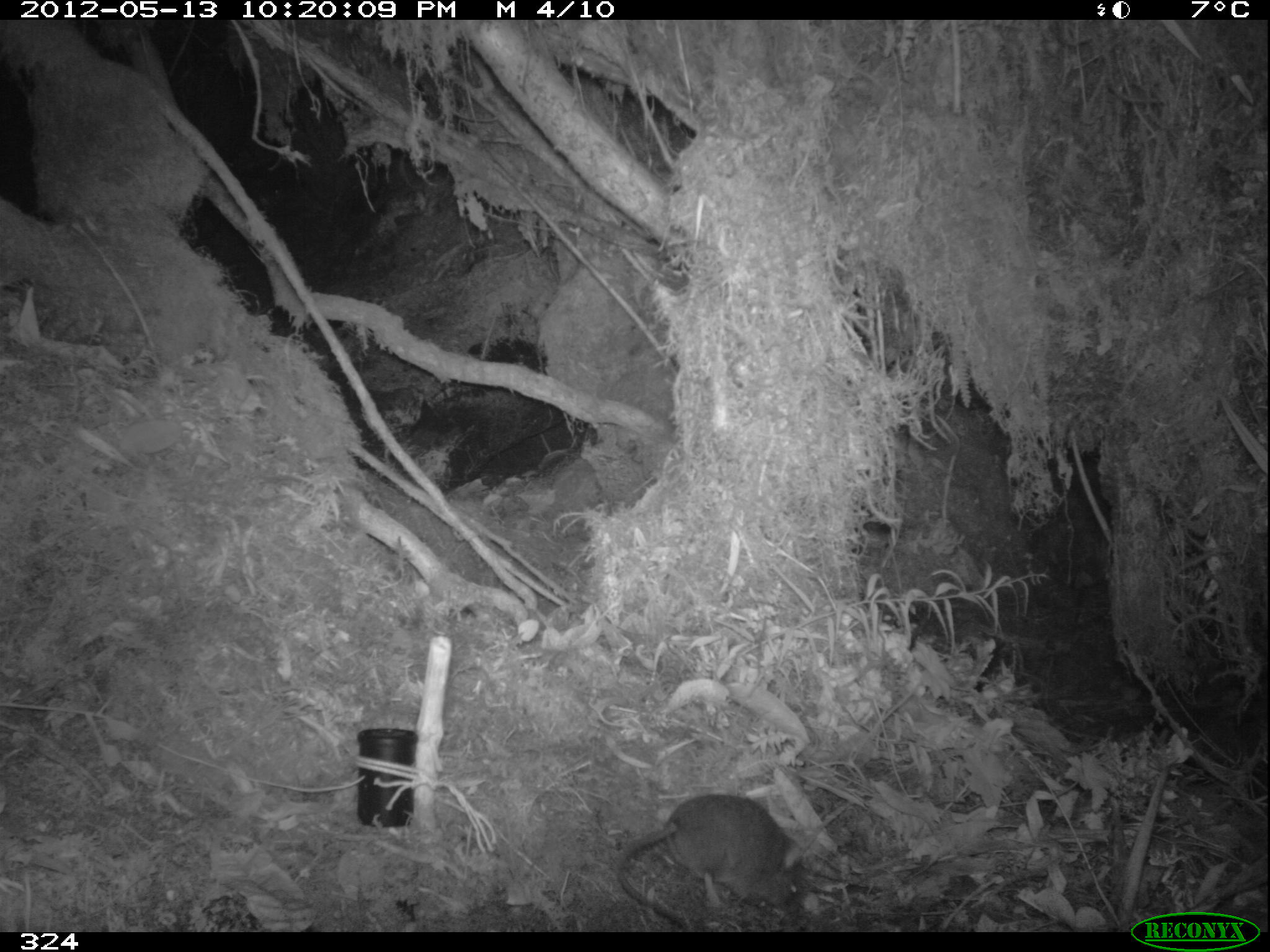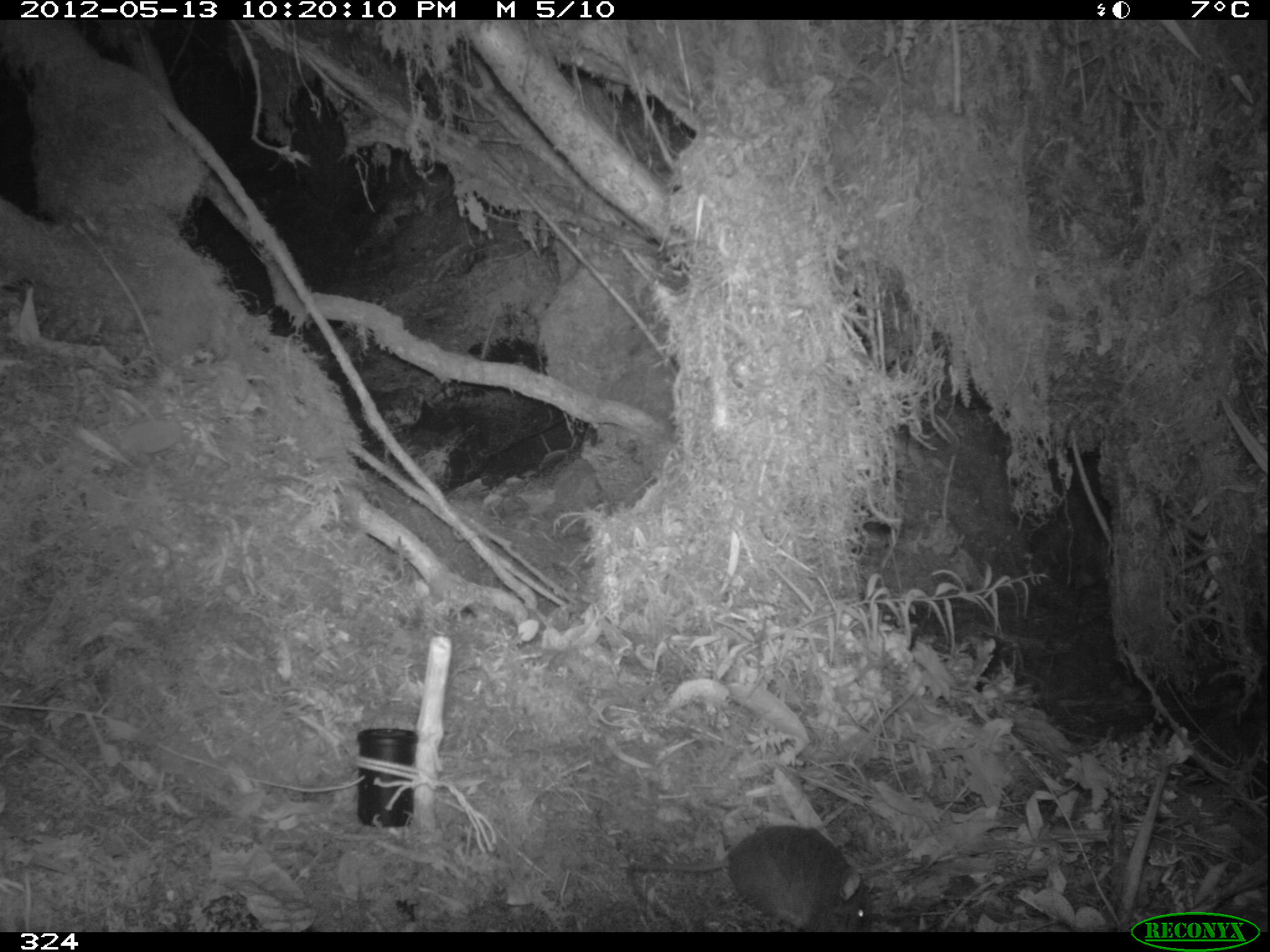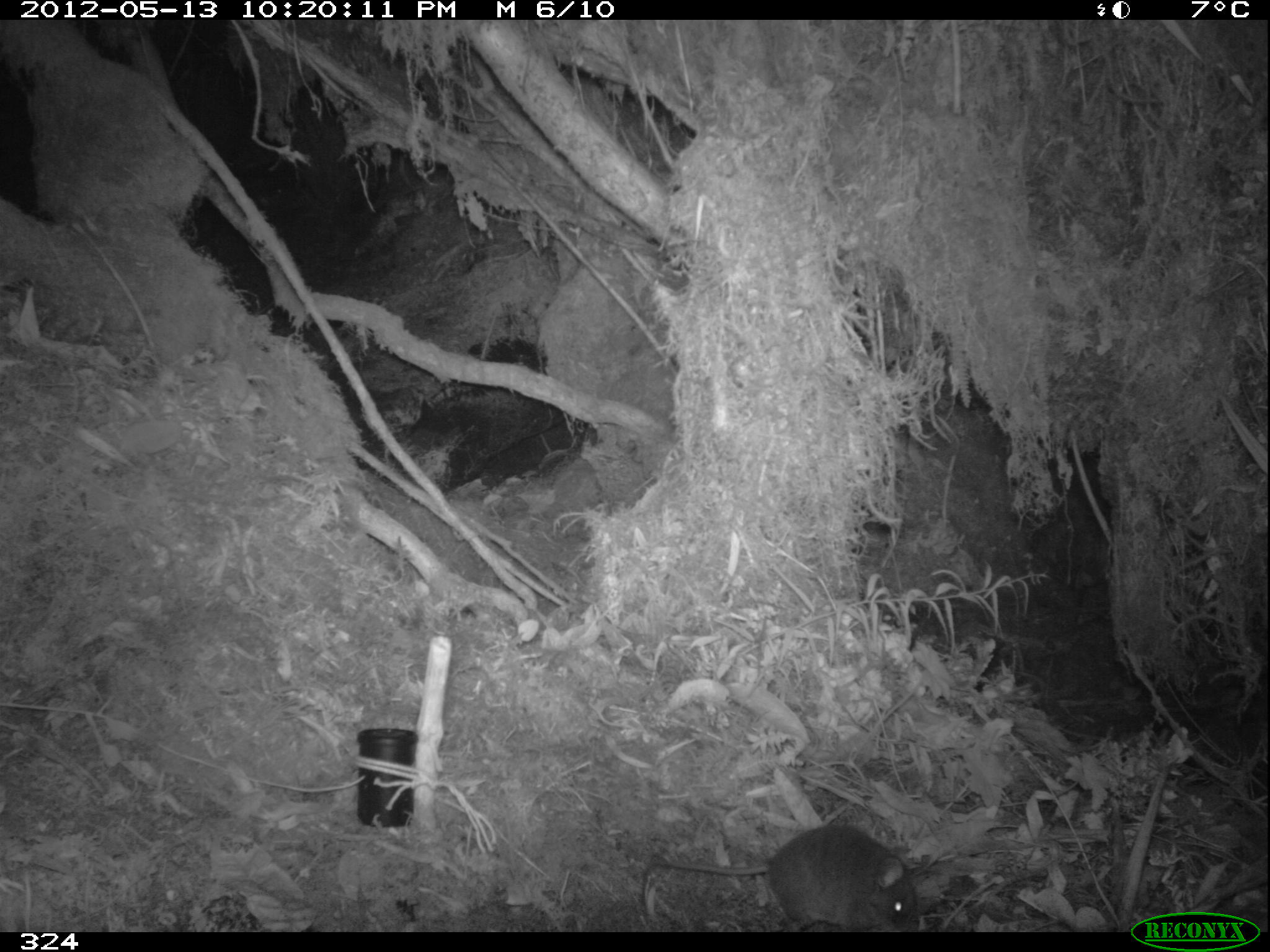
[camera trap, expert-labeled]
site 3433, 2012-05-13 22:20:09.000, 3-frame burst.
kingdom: Animalia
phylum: Chordata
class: Mammalia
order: Rodentia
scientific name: Rodentia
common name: rodents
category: unknown rodent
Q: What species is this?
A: Unknown rodent (rodents) (Rodentia).